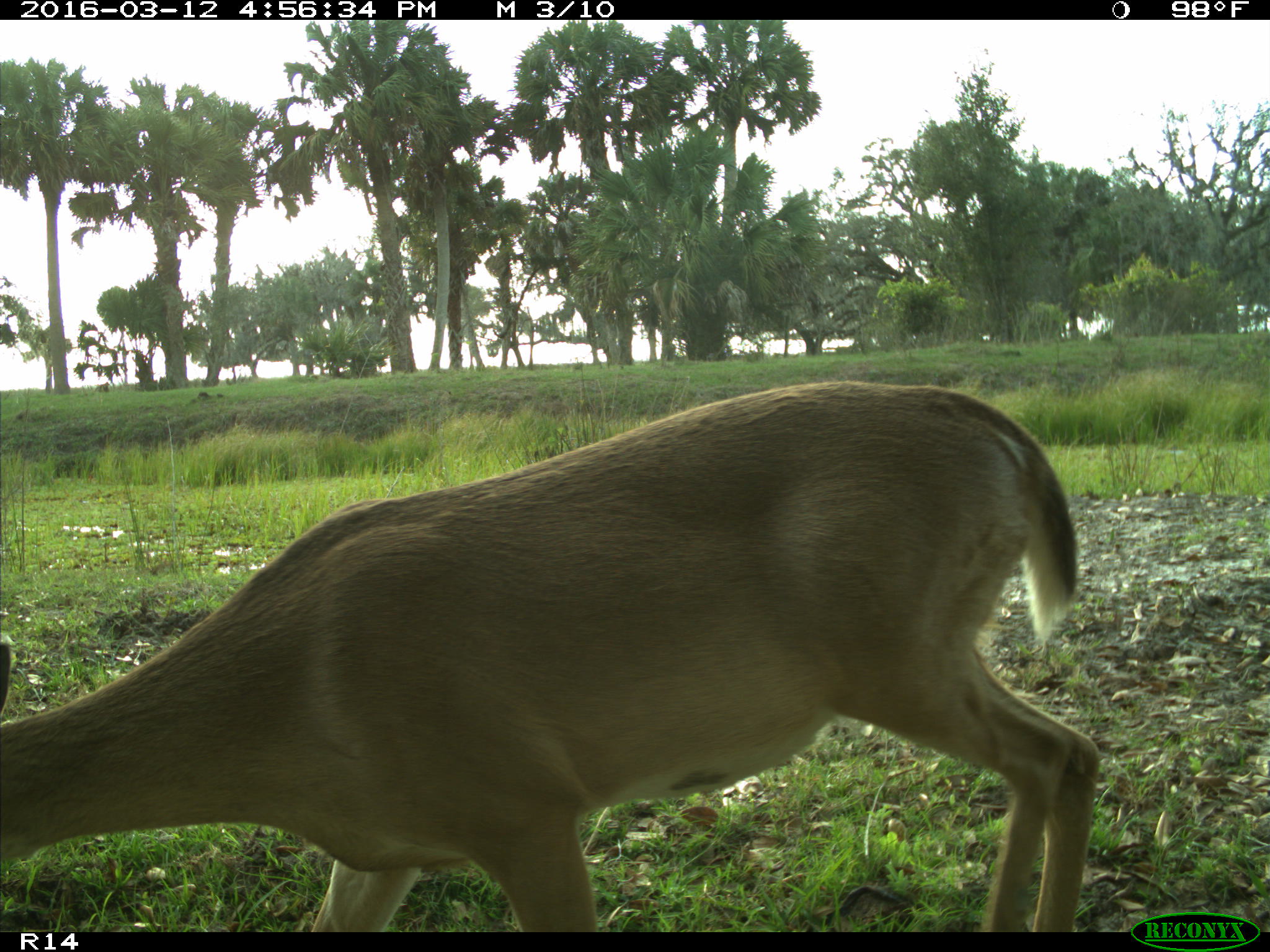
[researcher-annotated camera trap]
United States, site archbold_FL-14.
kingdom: Animalia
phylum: Chordata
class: Mammalia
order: Artiodactyla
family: Cervidae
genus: Odocoileus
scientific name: Odocoileus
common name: deer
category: unidentified deer